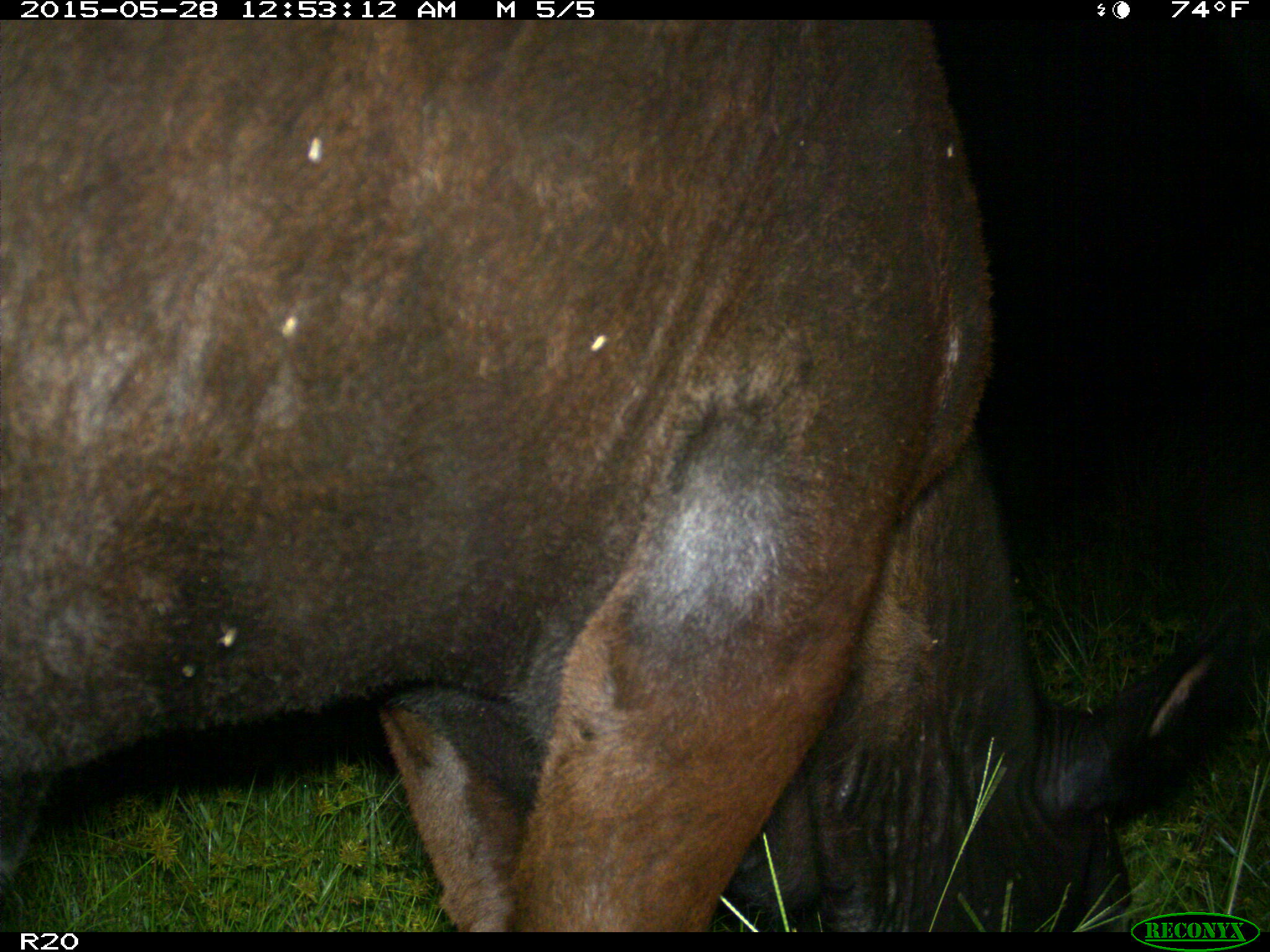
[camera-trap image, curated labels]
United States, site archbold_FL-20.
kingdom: Animalia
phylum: Chordata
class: Mammalia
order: Artiodactyla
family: Bovidae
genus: Bos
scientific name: Bos taurus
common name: domestic cow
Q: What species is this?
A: Bos taurus (domestic cow).